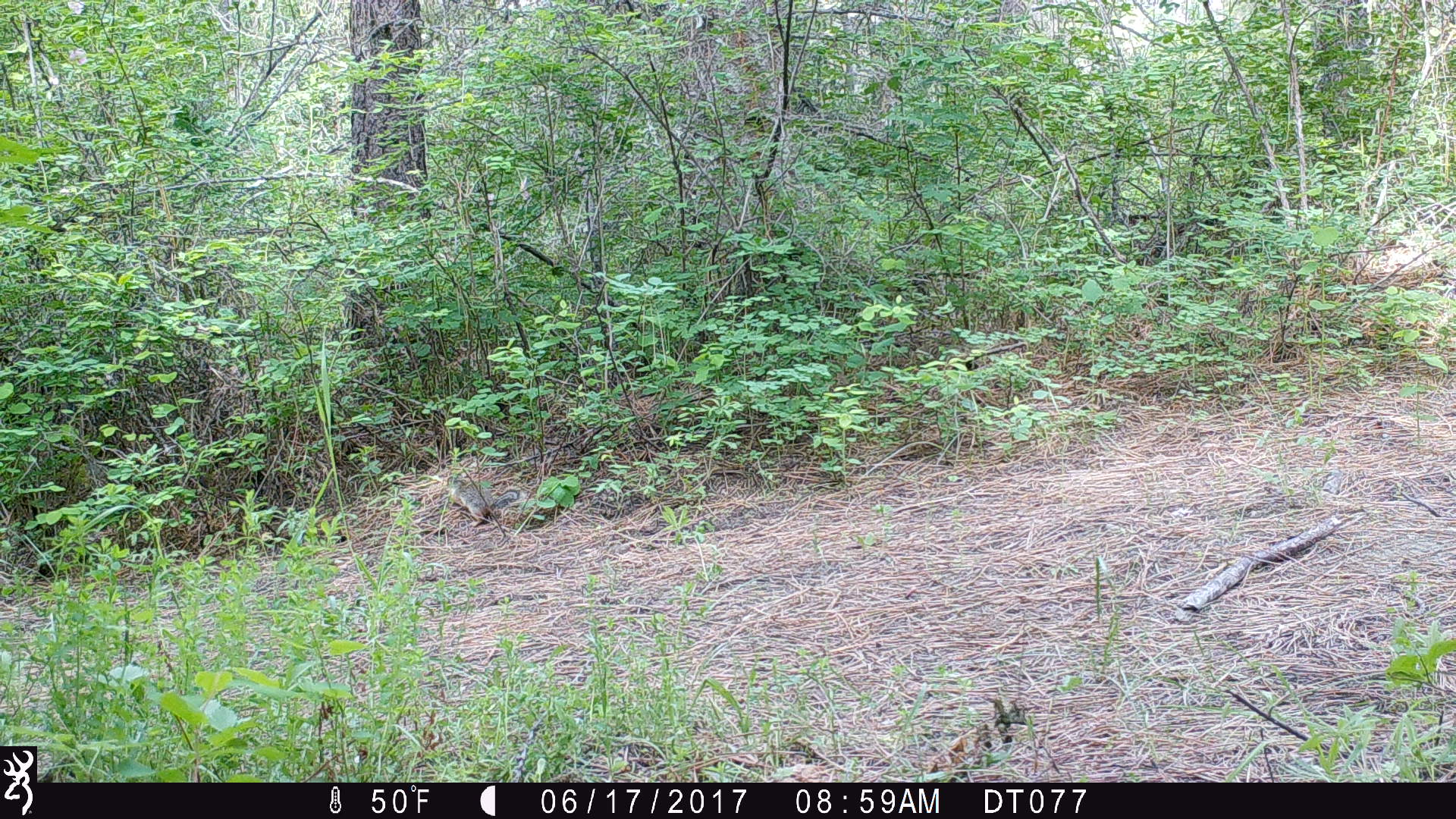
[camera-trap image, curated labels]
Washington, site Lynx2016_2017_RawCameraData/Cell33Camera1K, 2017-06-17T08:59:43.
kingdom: Animalia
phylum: Chordata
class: Mammalia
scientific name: Mammalia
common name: small mammal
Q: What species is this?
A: Small mammal (Mammalia).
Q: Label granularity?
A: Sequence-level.